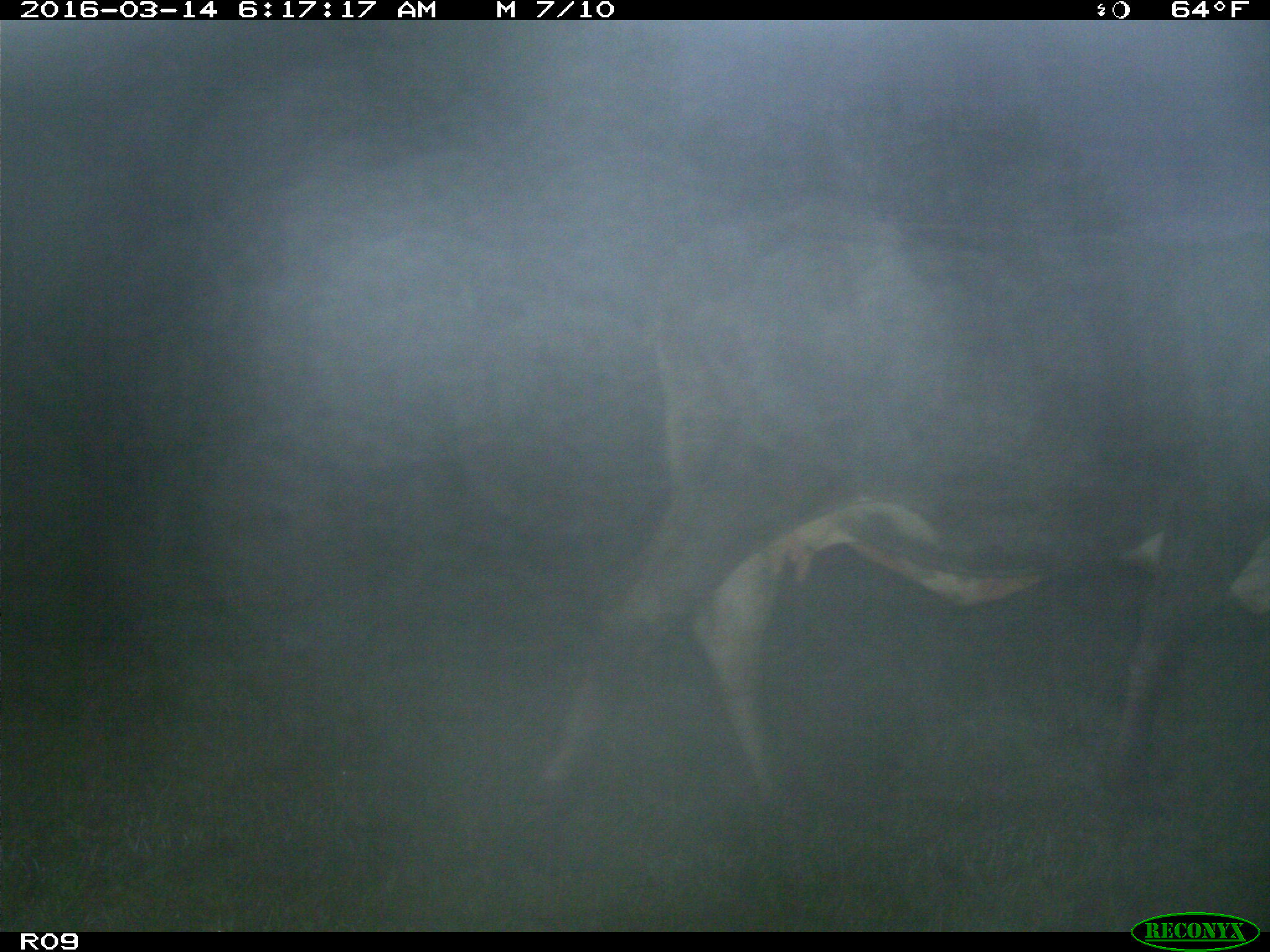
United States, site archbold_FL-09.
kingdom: Animalia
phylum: Chordata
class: Mammalia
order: Artiodactyla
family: Bovidae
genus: Bos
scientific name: Bos taurus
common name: domestic cow